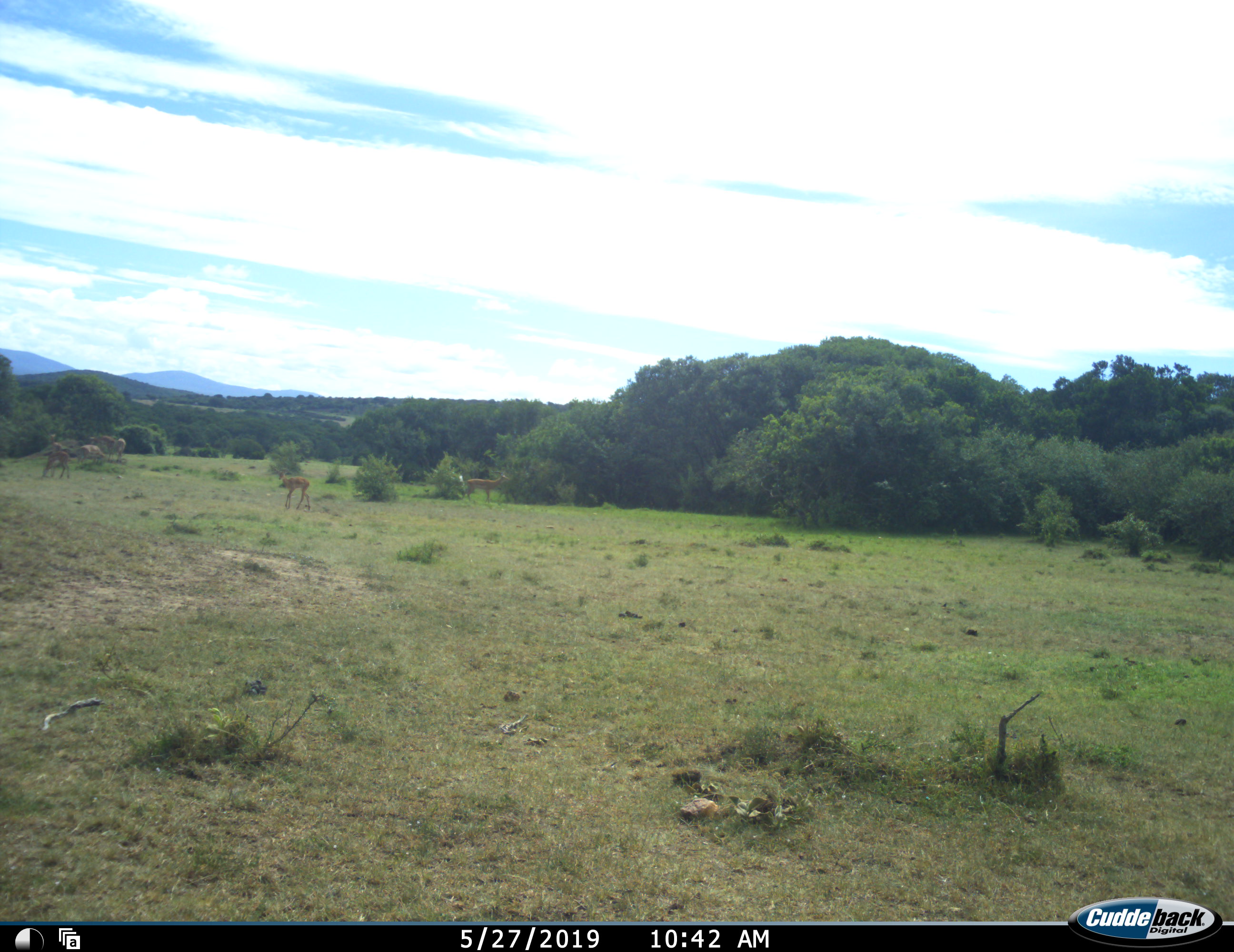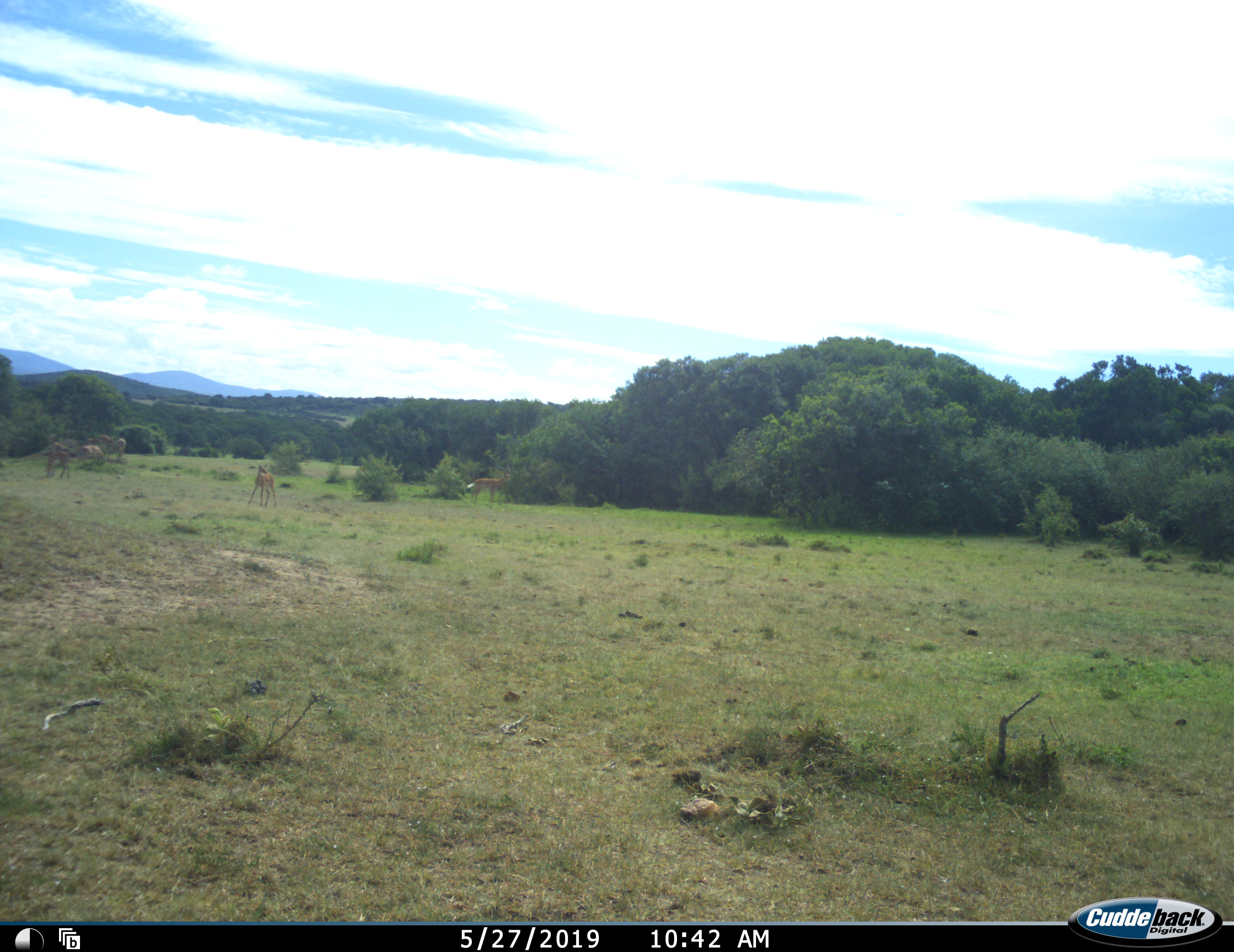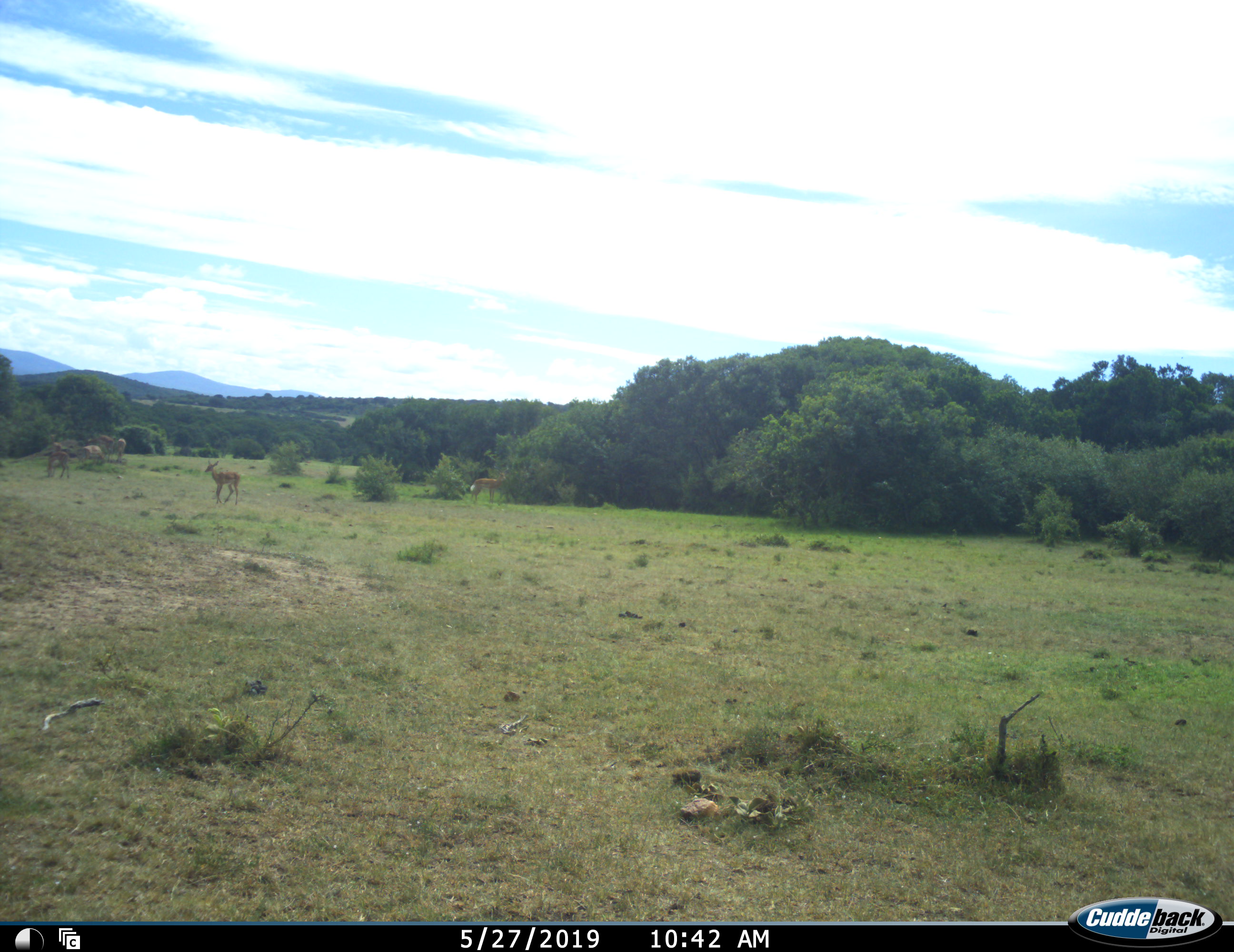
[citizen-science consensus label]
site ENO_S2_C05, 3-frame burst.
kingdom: Animalia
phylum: Chordata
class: Mammalia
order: Artiodactyla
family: Bovidae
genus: Aepyceros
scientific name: Aepyceros melampus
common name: impala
Impala (Aepyceros melampus), count 6. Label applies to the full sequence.